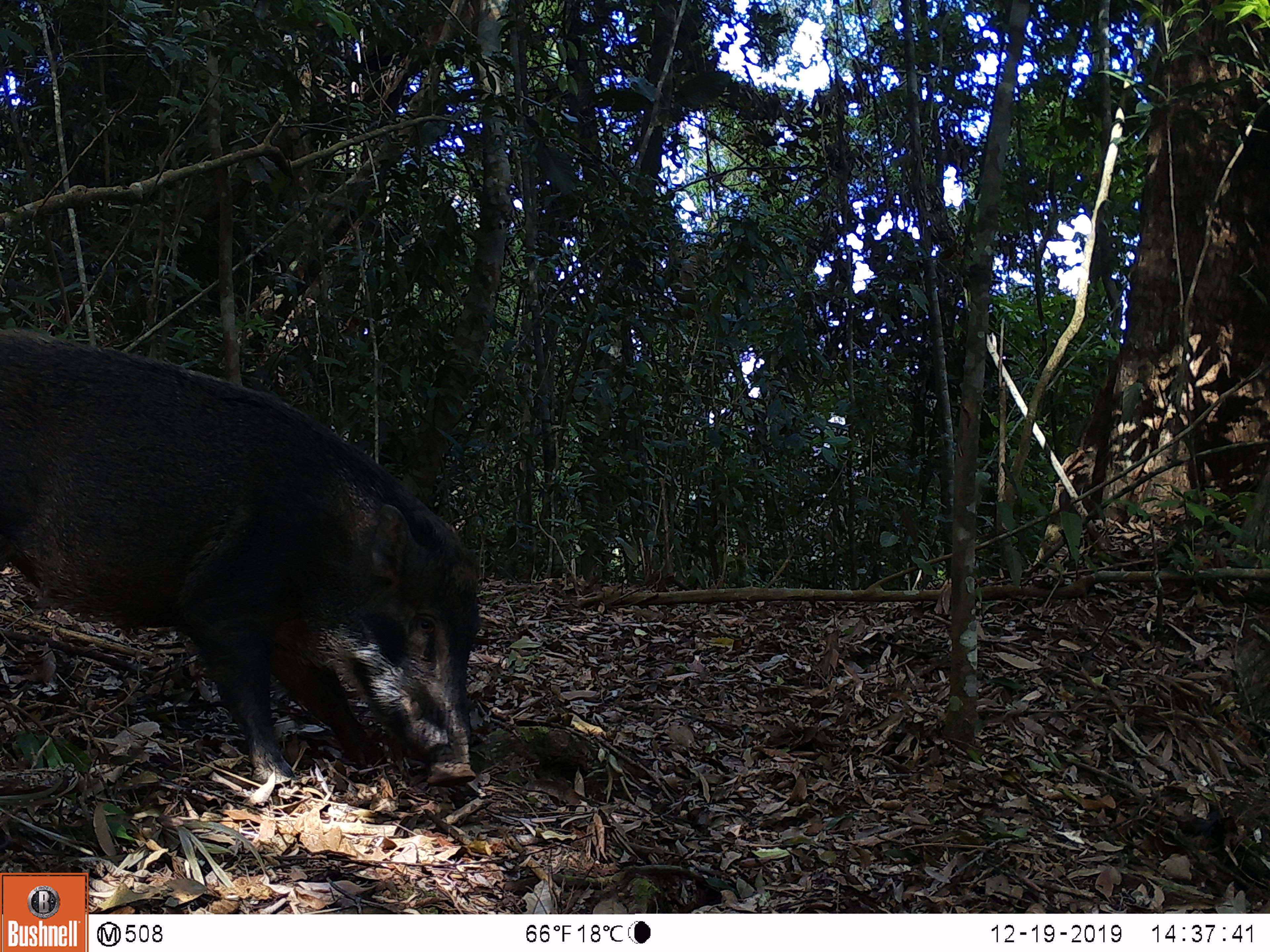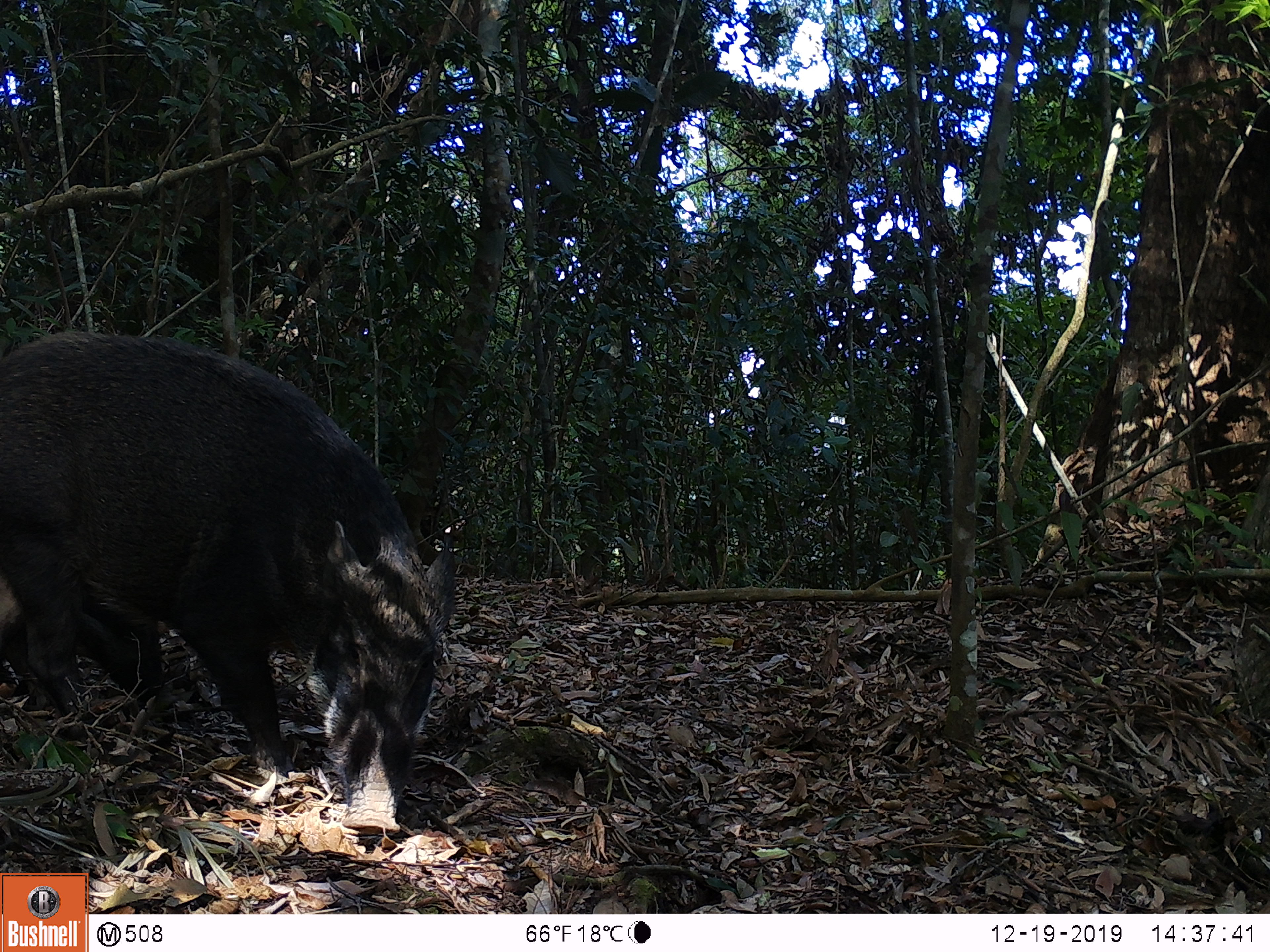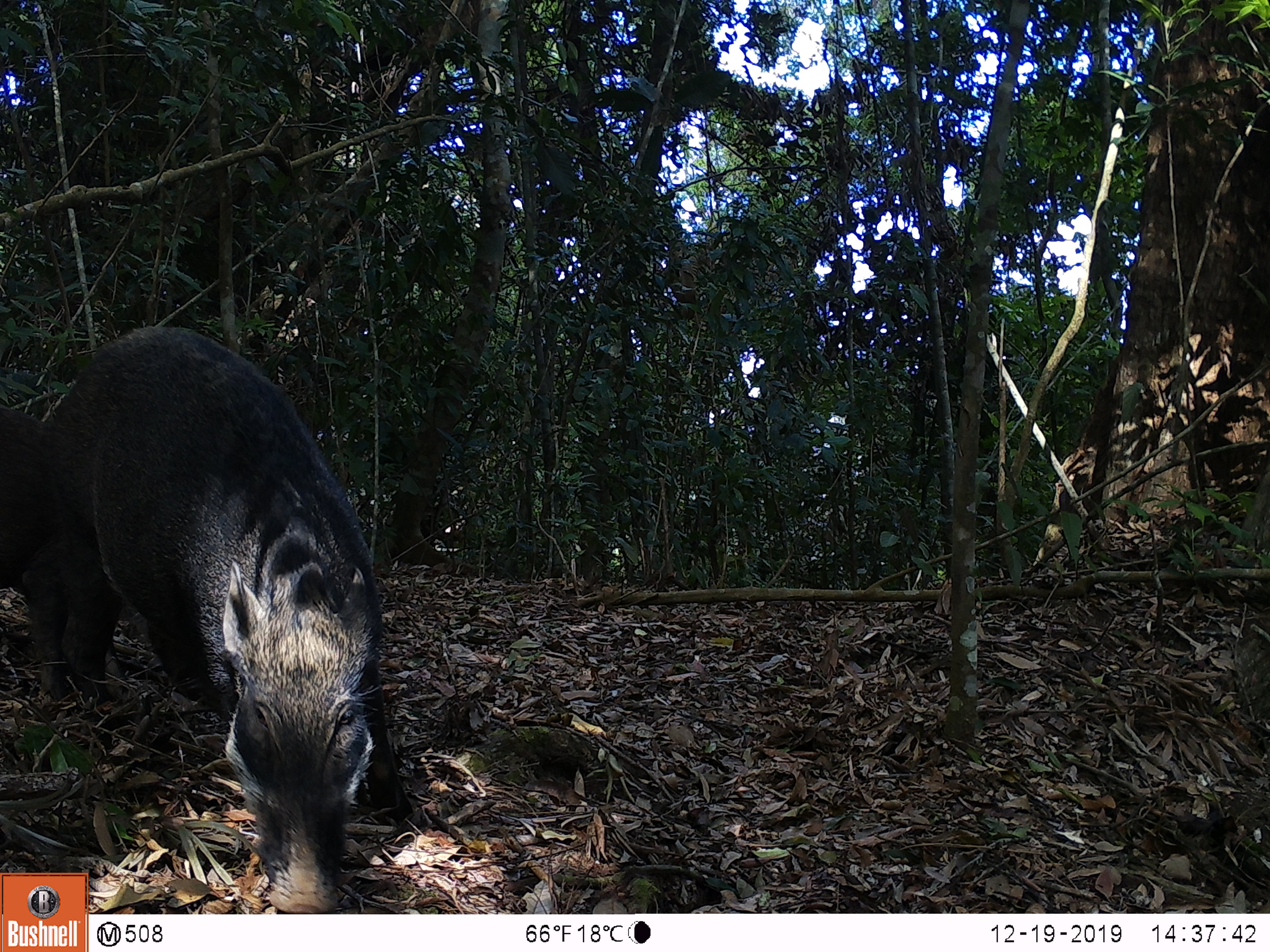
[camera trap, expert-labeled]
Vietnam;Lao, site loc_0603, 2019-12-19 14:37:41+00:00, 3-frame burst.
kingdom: Animalia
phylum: Chordata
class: Mammalia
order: Artiodactyla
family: Suidae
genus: Sus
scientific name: Sus scrofa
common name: eurasian wild pig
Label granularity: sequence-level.